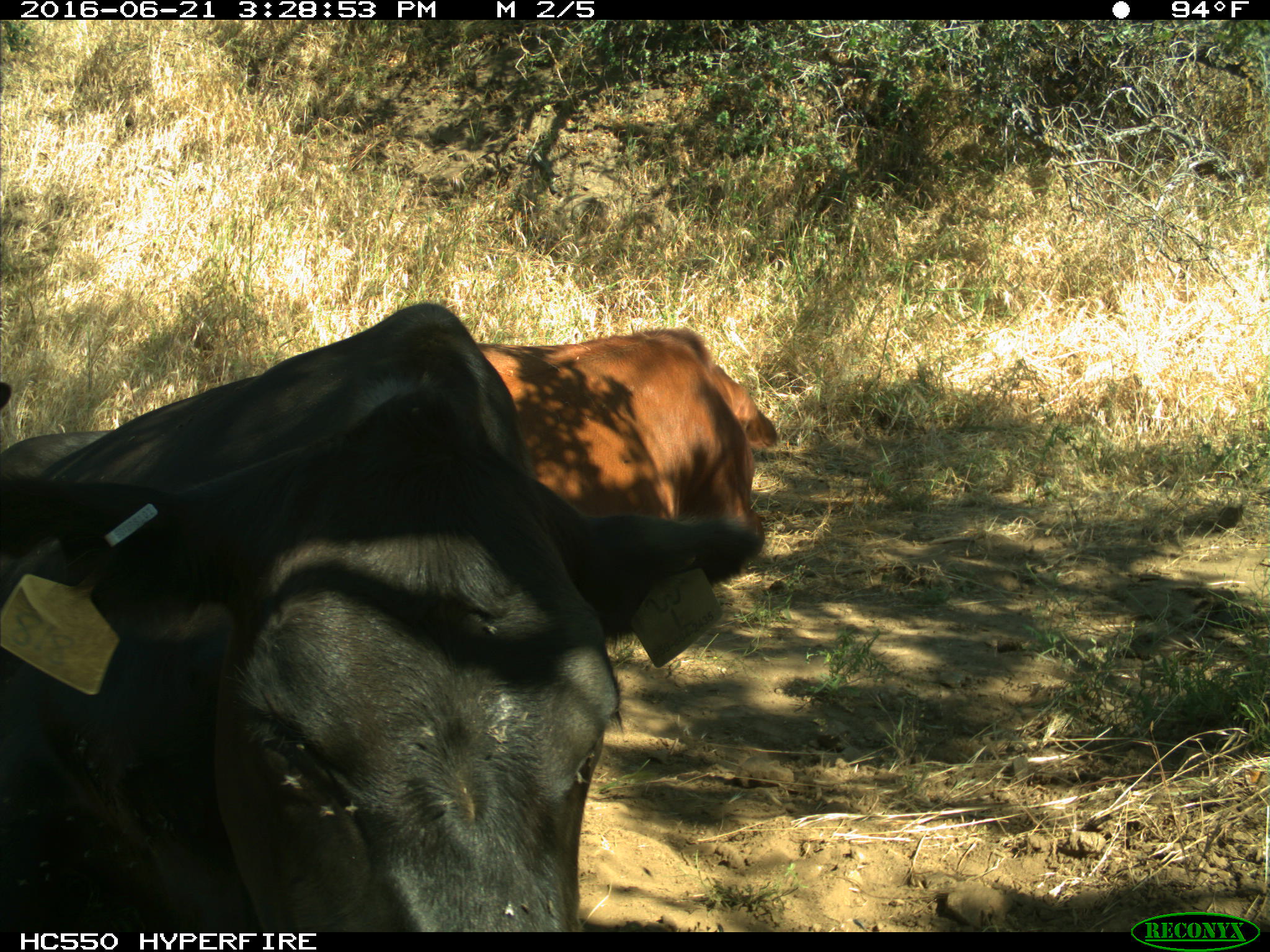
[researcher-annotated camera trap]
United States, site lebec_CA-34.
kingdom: Animalia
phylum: Chordata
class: Mammalia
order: Artiodactyla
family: Bovidae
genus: Bos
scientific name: Bos taurus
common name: domestic cow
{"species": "Bos taurus (domestic cow)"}